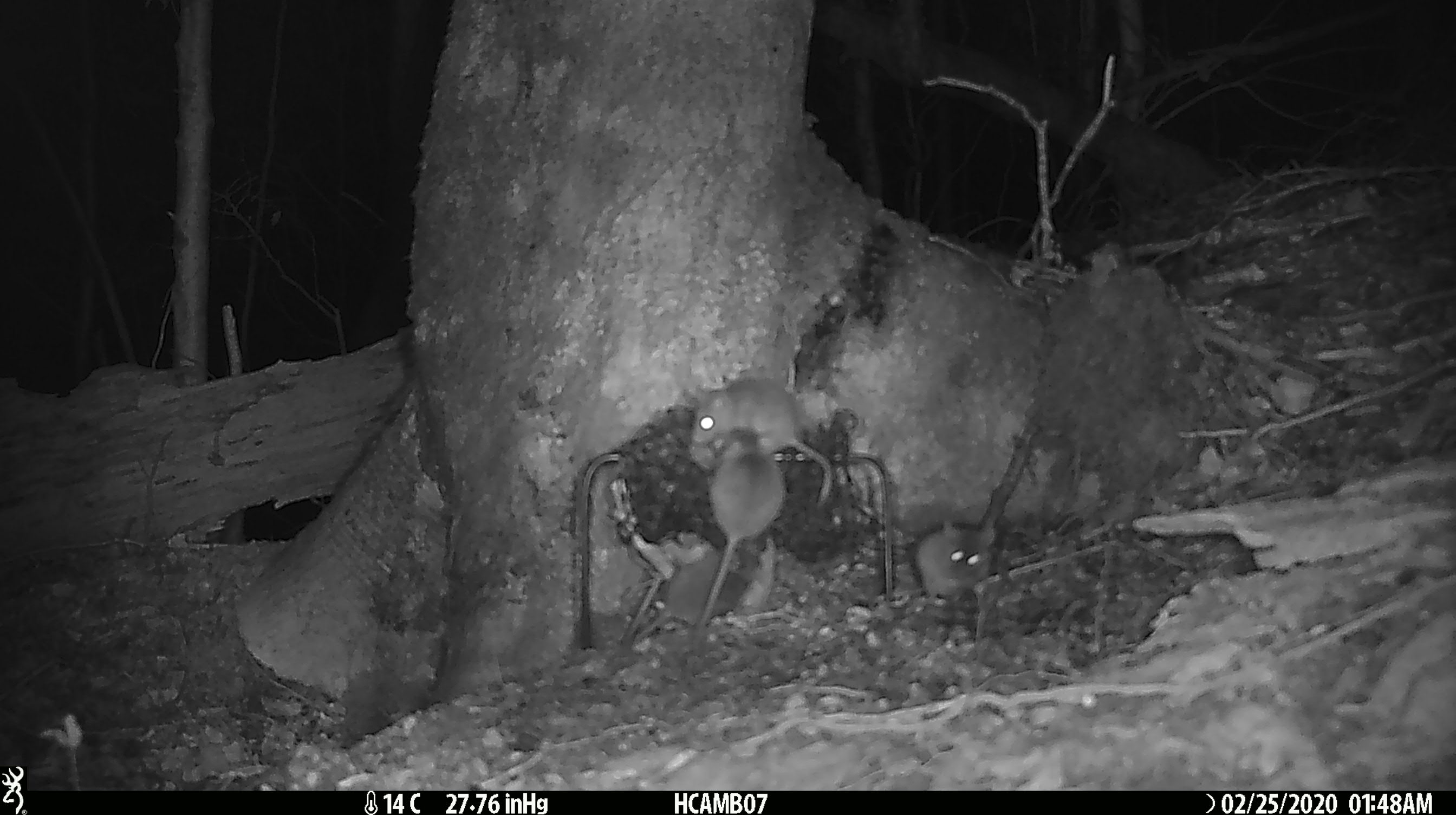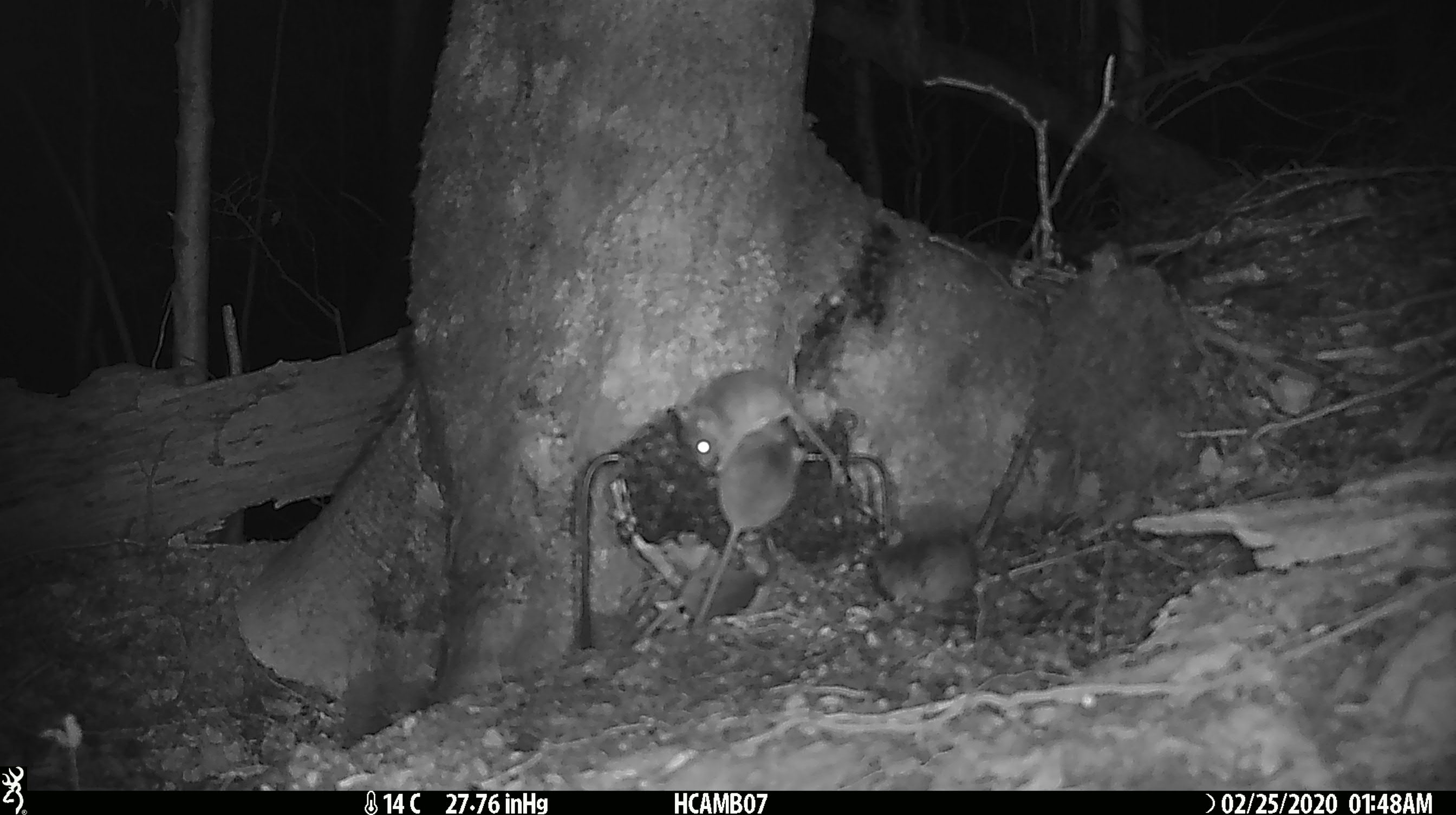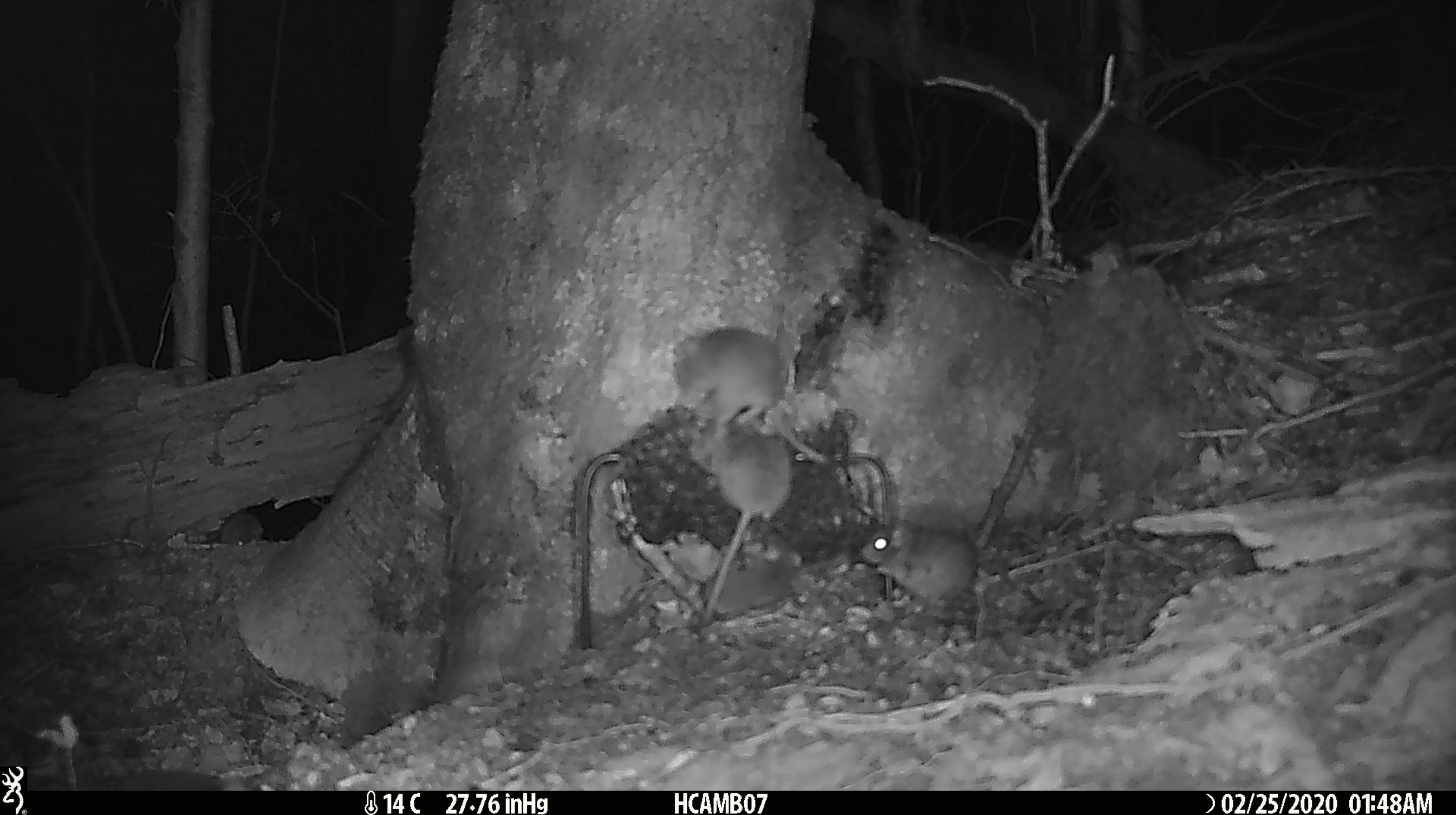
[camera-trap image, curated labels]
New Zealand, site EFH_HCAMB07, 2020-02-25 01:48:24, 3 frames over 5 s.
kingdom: Animalia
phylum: Chordata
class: Mammalia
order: Rodentia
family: Muridae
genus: Mus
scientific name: Mus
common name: mouse